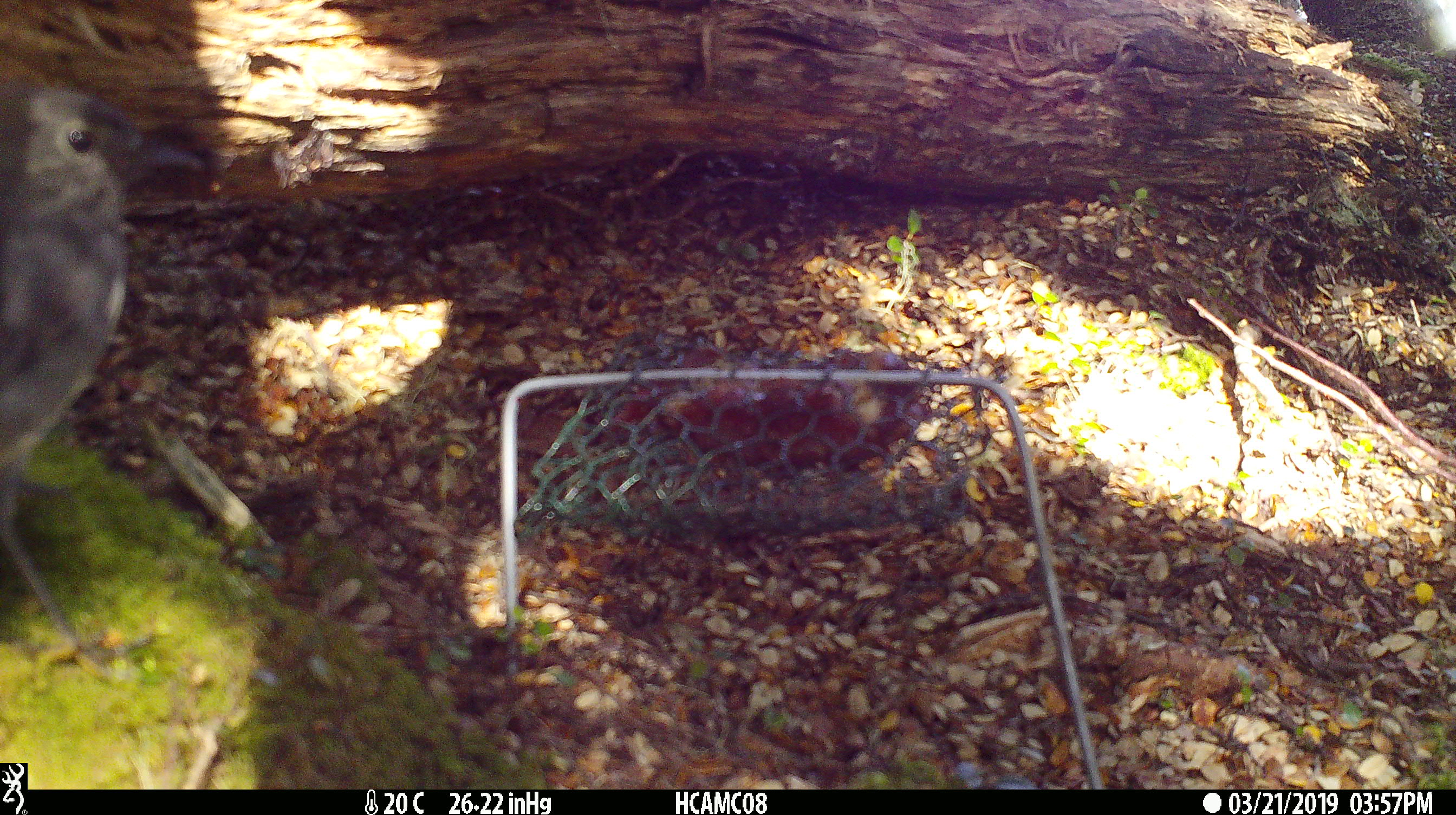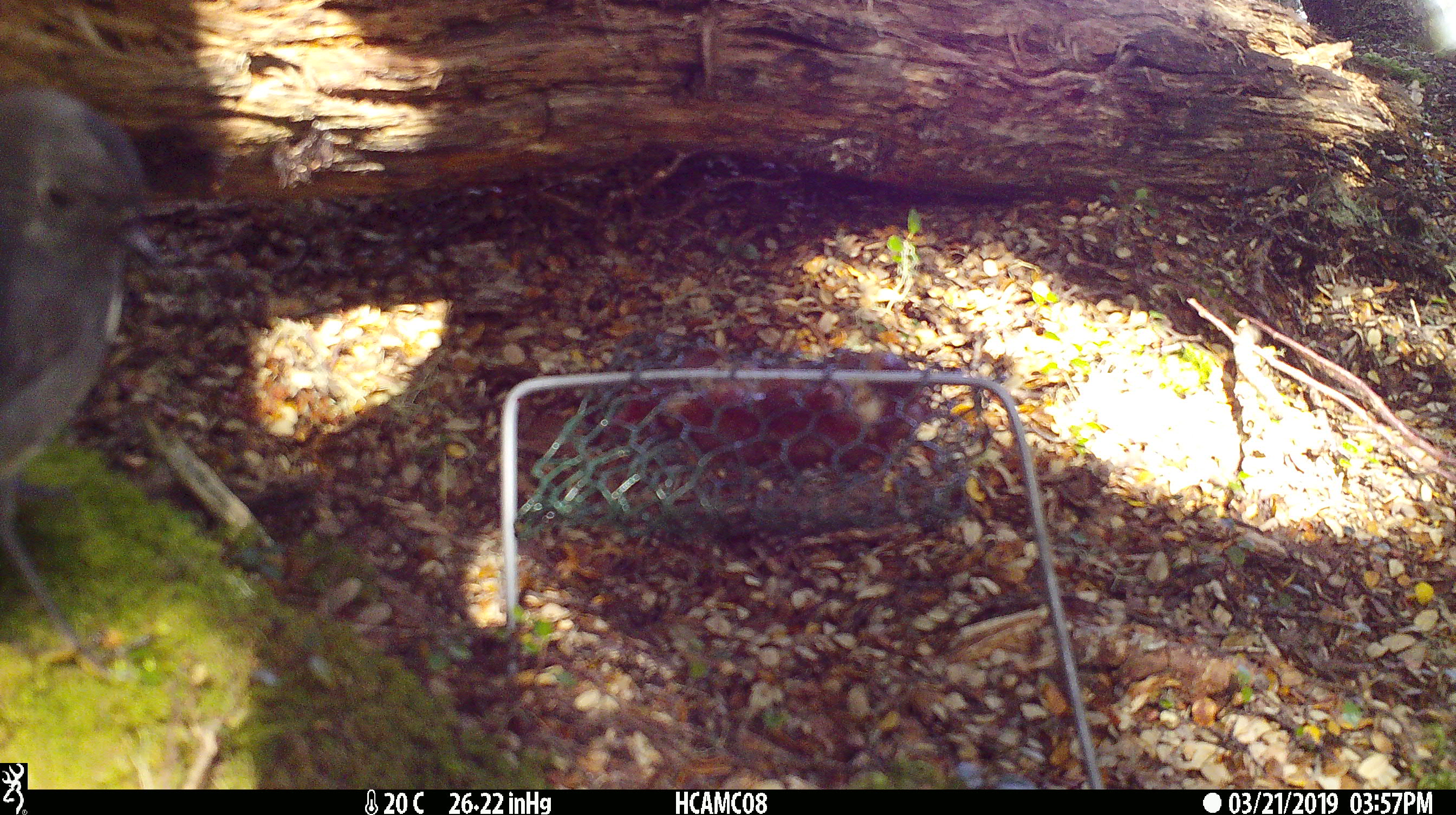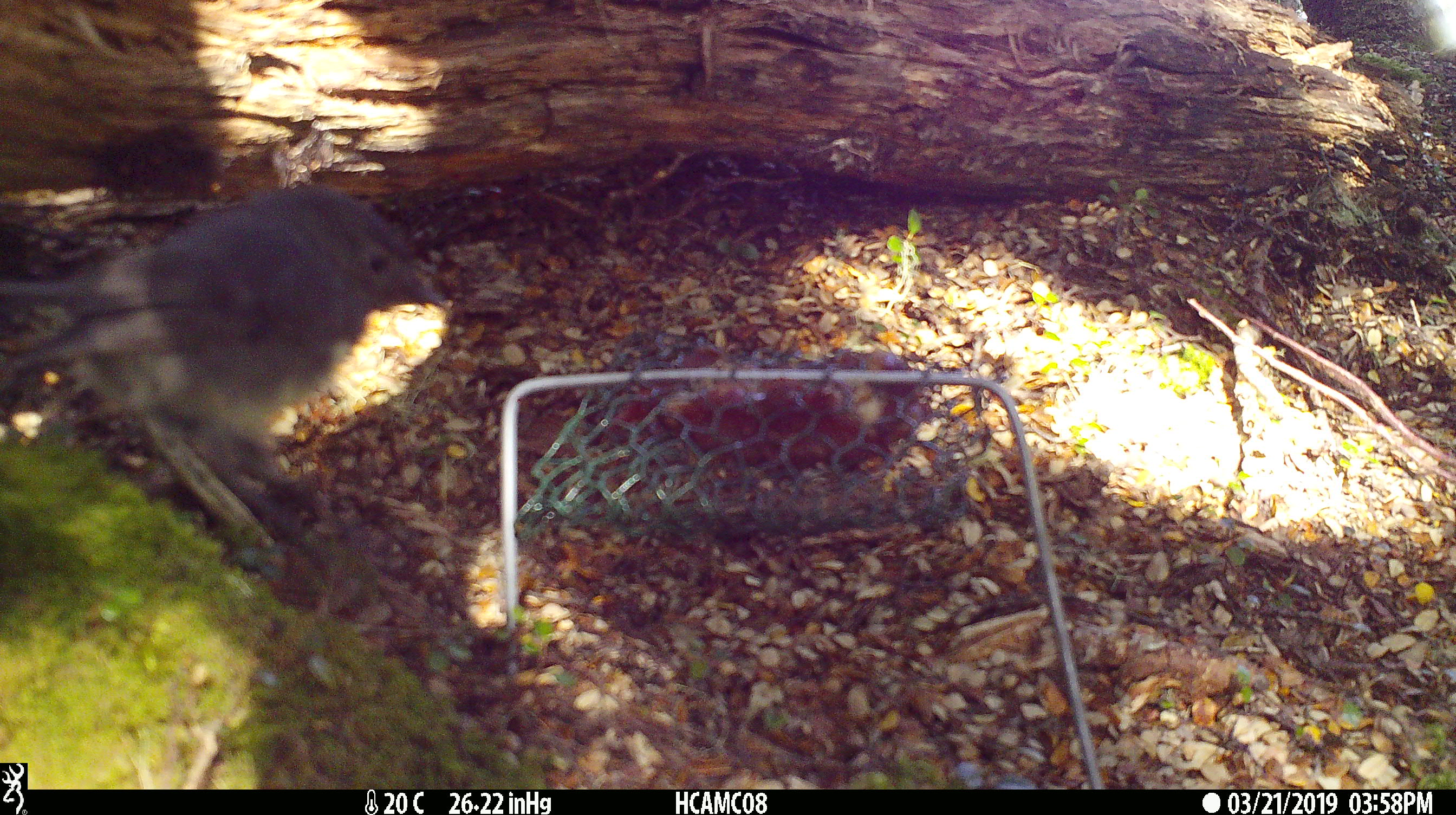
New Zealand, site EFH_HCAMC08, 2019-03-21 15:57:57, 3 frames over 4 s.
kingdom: Animalia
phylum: Chordata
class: Aves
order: Passeriformes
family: Petroicidae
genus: Petroica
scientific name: Petroica australis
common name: new zealand robin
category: robin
Robin (new zealand robin) (Petroica australis).